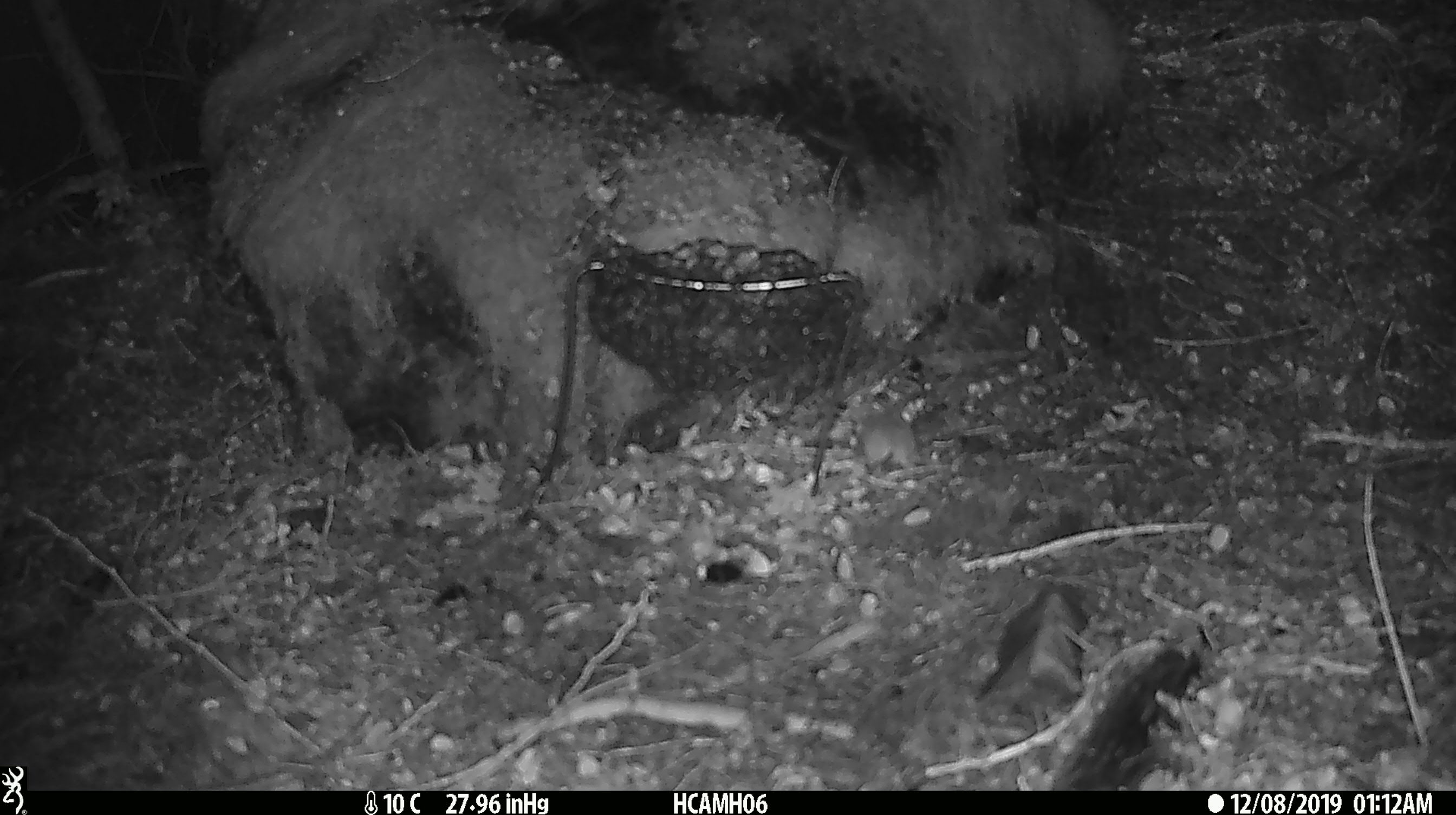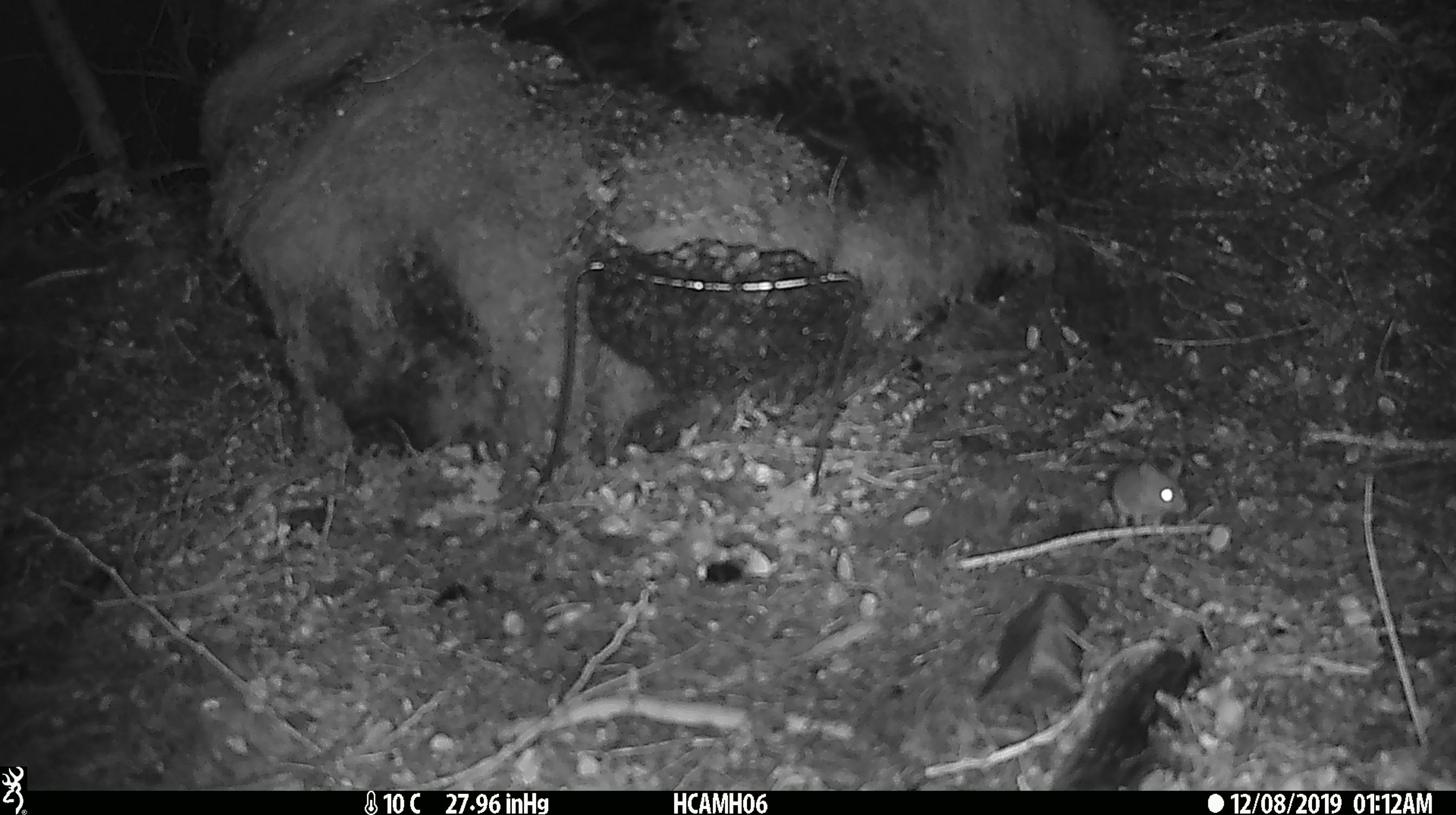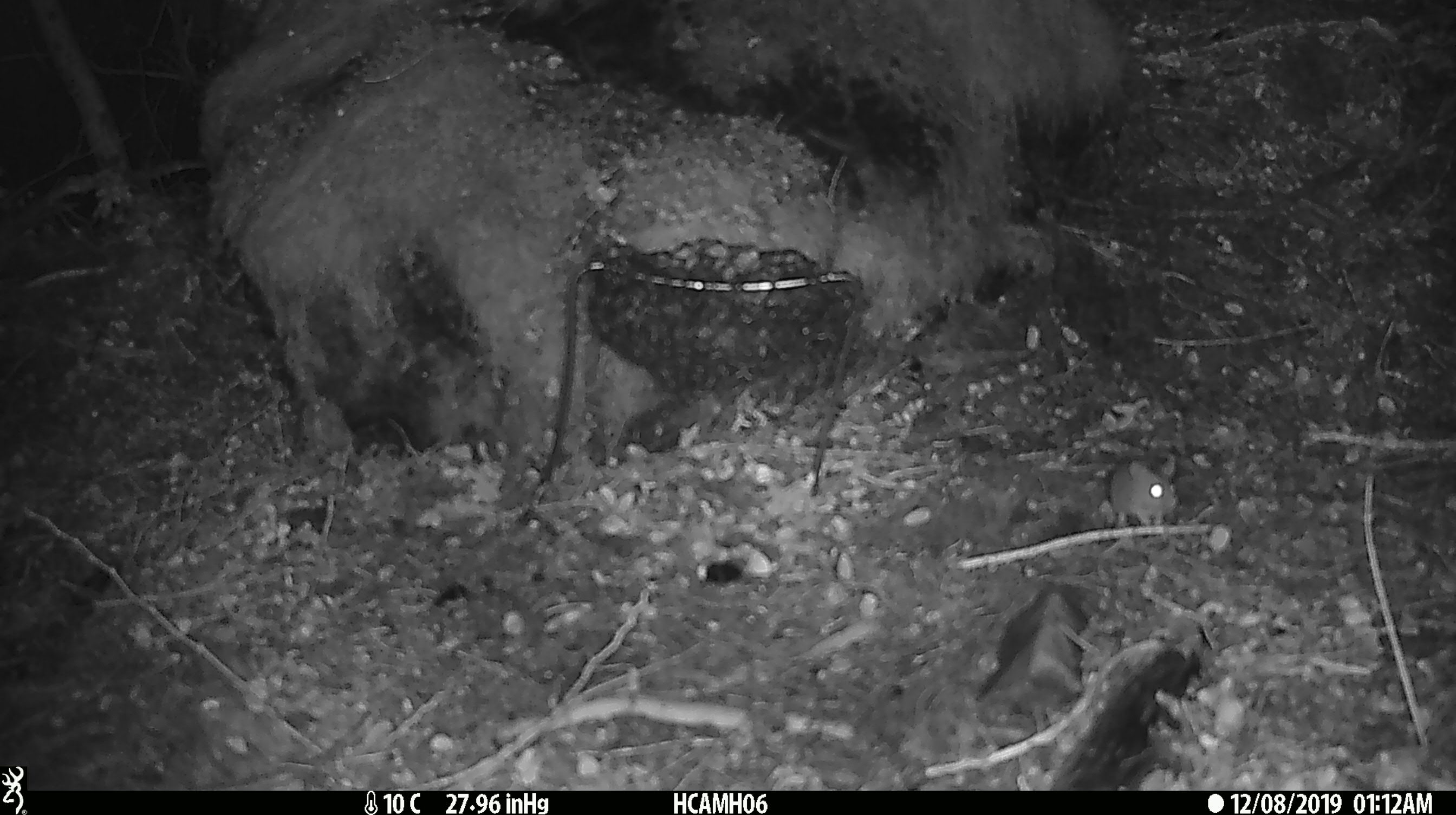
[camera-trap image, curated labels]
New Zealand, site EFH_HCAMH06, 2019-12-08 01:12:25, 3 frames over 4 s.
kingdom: Animalia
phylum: Chordata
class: Mammalia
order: Rodentia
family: Muridae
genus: Mus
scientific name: Mus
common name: mouse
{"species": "mouse (Mus)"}